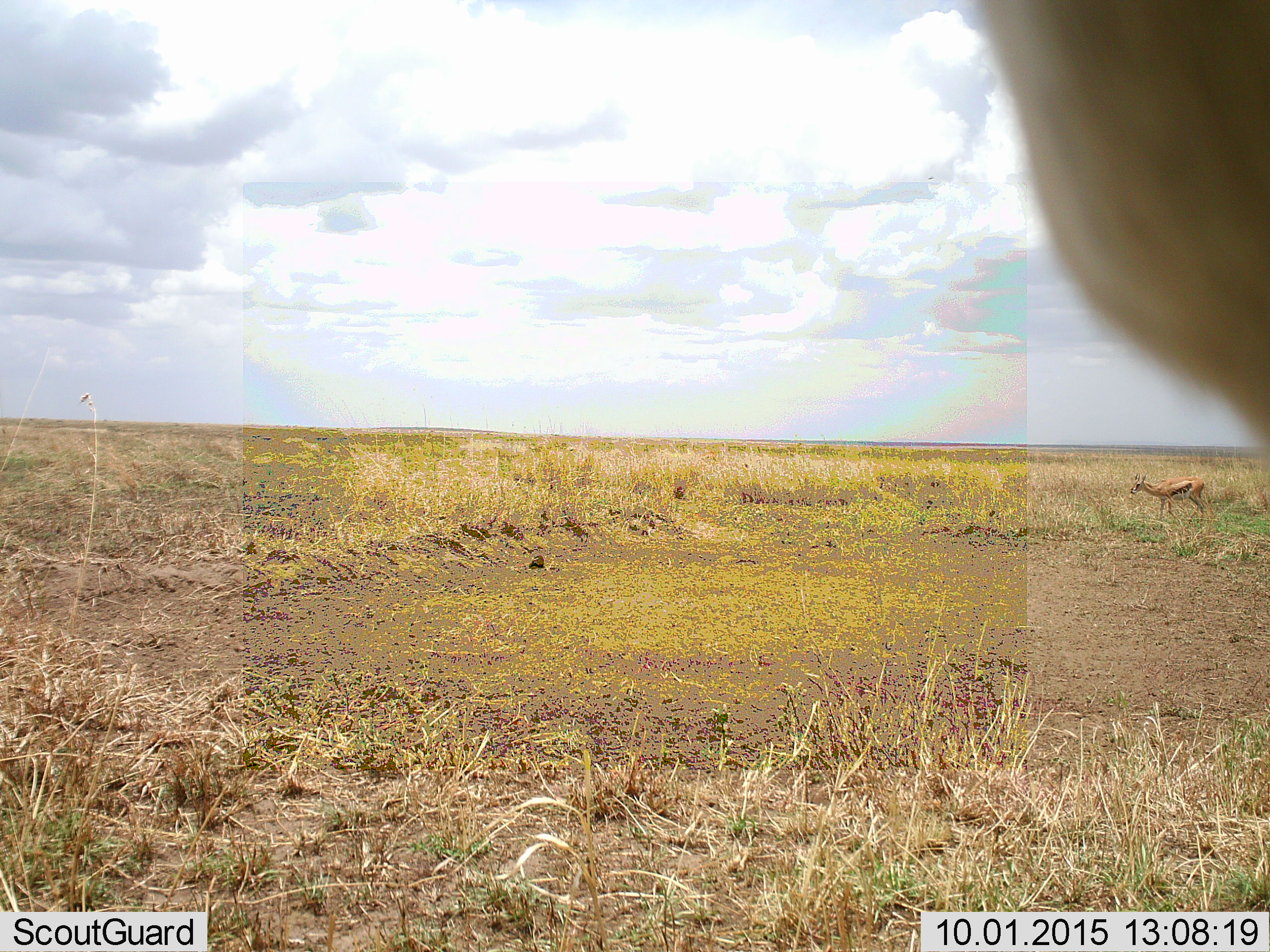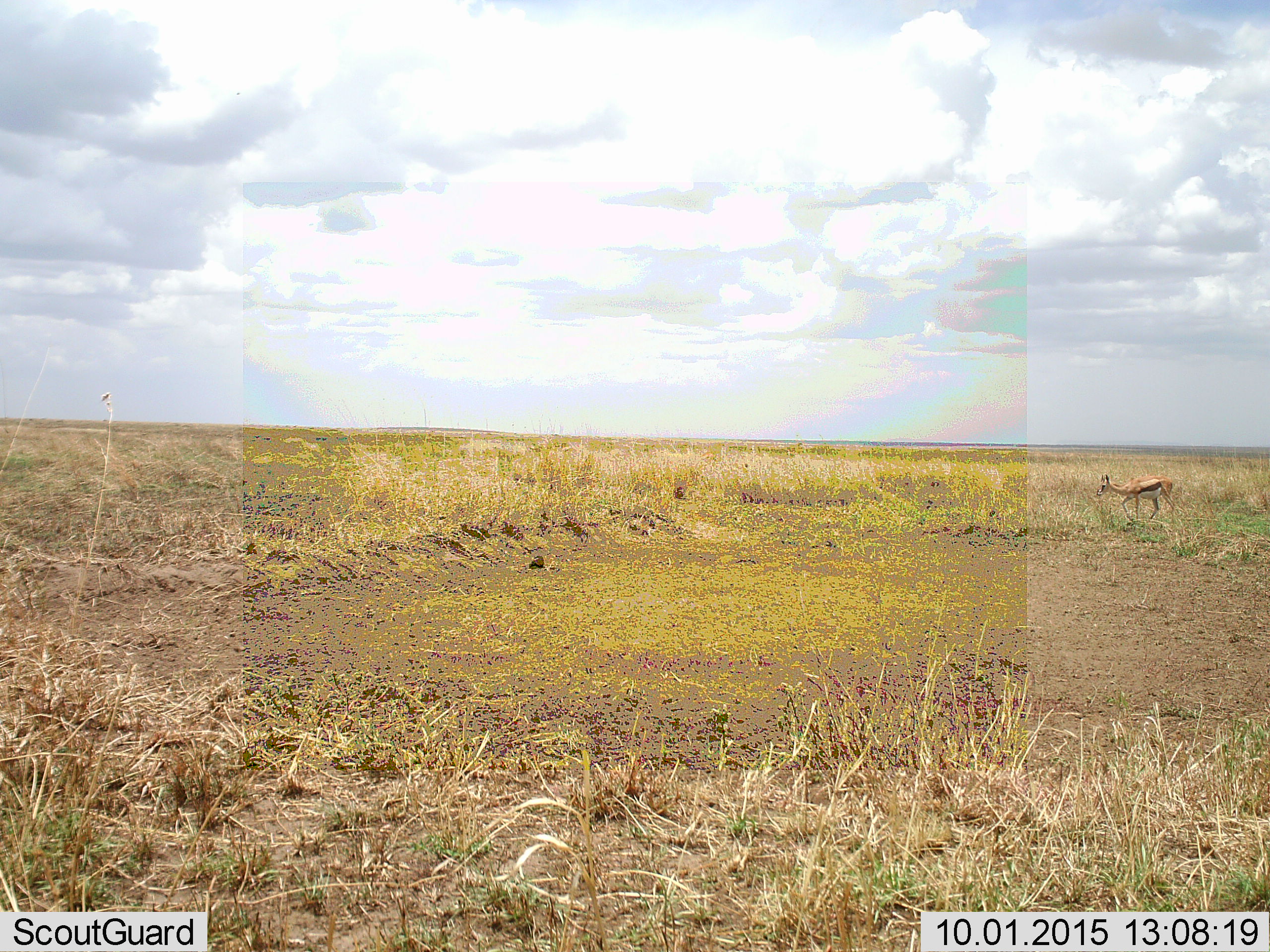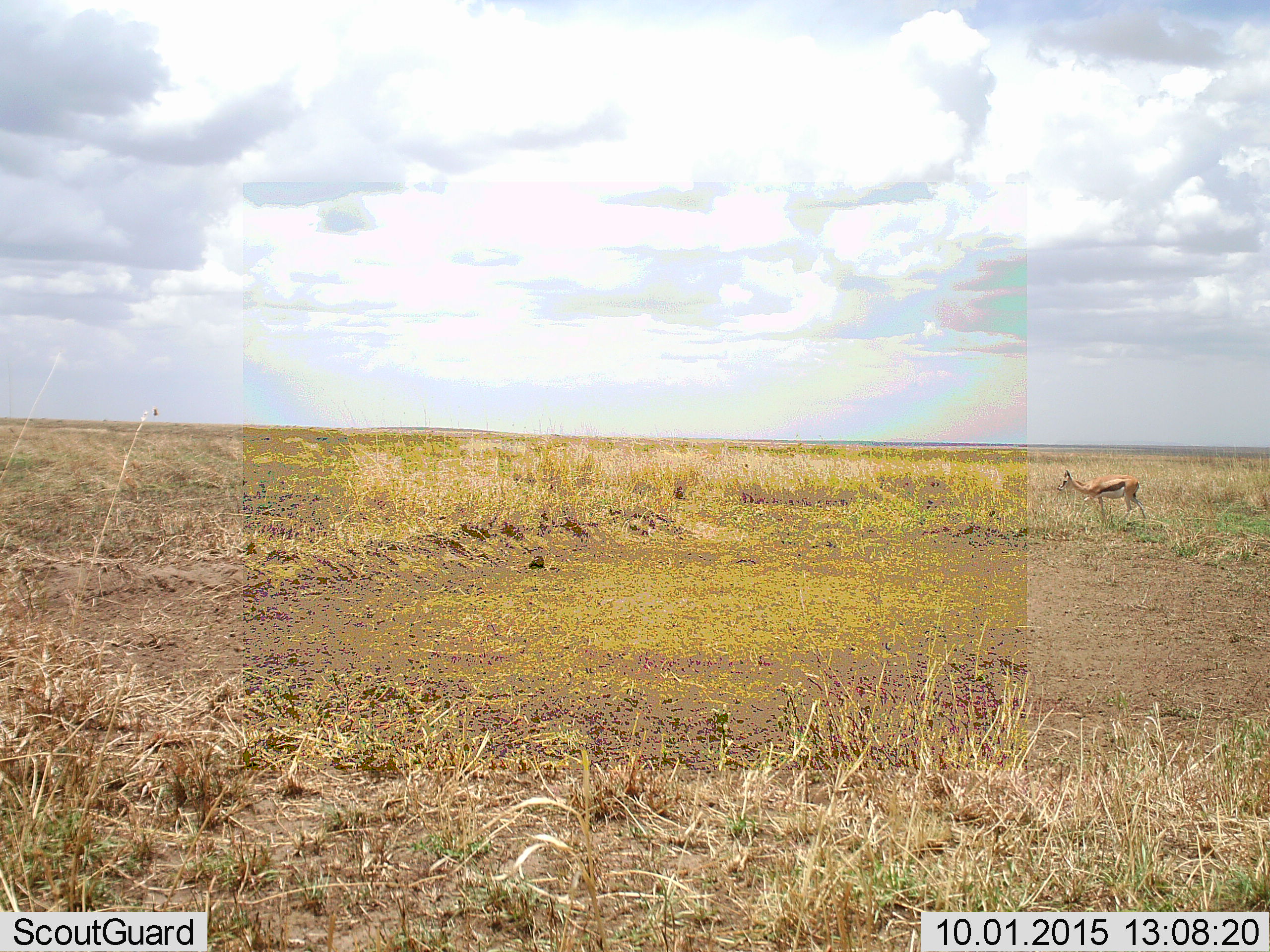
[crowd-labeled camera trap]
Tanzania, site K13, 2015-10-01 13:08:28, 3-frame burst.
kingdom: Animalia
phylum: Chordata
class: Mammalia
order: Artiodactyla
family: Bovidae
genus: Eudorcas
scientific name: Eudorcas thomsonii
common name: thomson's gazelle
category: gazellethomsons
Gazellethomsons (thomson's gazelle) (Eudorcas thomsonii), count 2. Behavior (volunteer vote fractions): standing 0%, resting 0%, moving 86%, interacting 14%. Young present (vote fraction): 14%. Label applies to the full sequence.